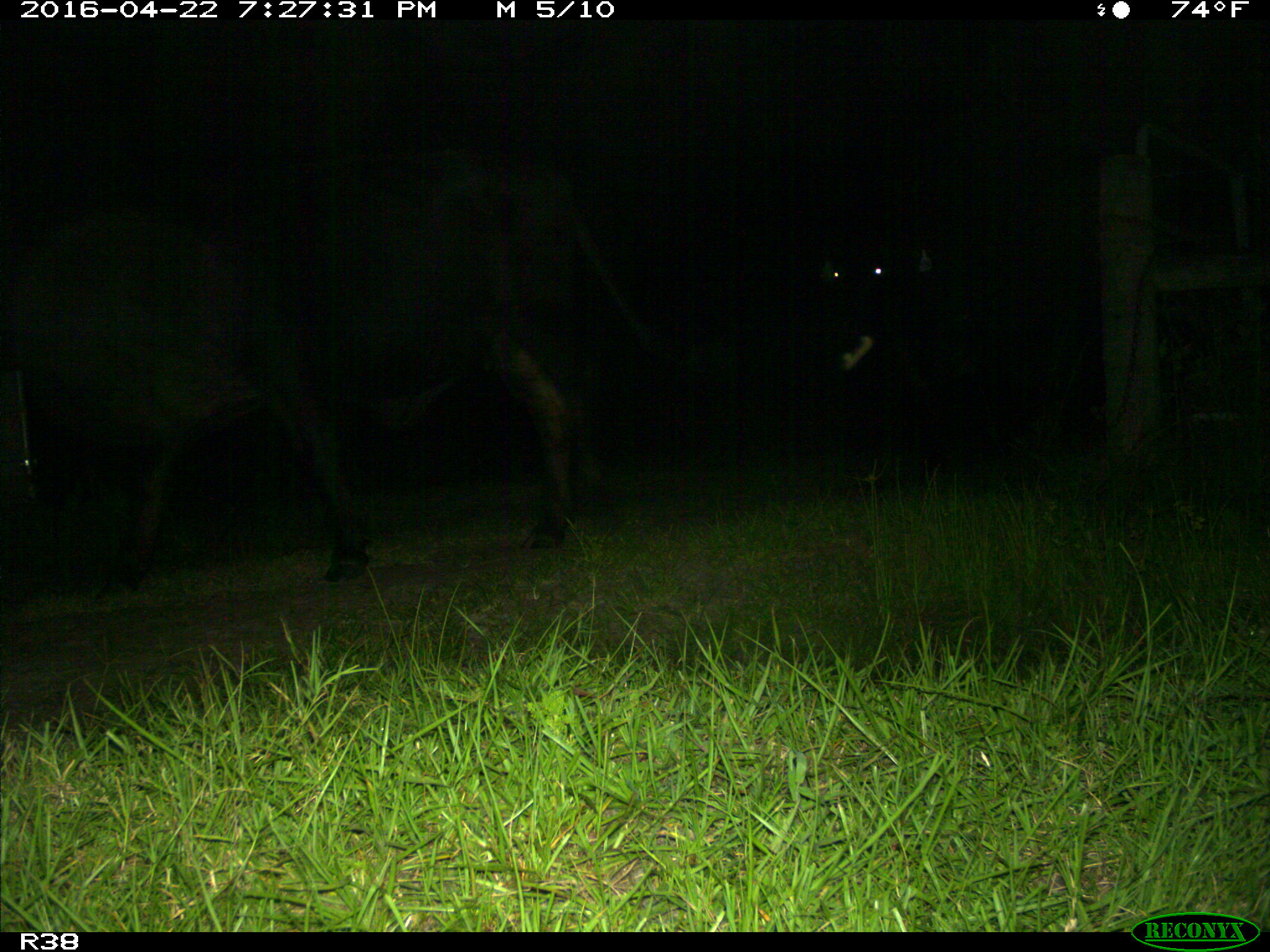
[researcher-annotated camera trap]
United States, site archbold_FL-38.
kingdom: Animalia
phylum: Chordata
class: Mammalia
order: Artiodactyla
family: Bovidae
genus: Bos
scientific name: Bos taurus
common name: domestic cow